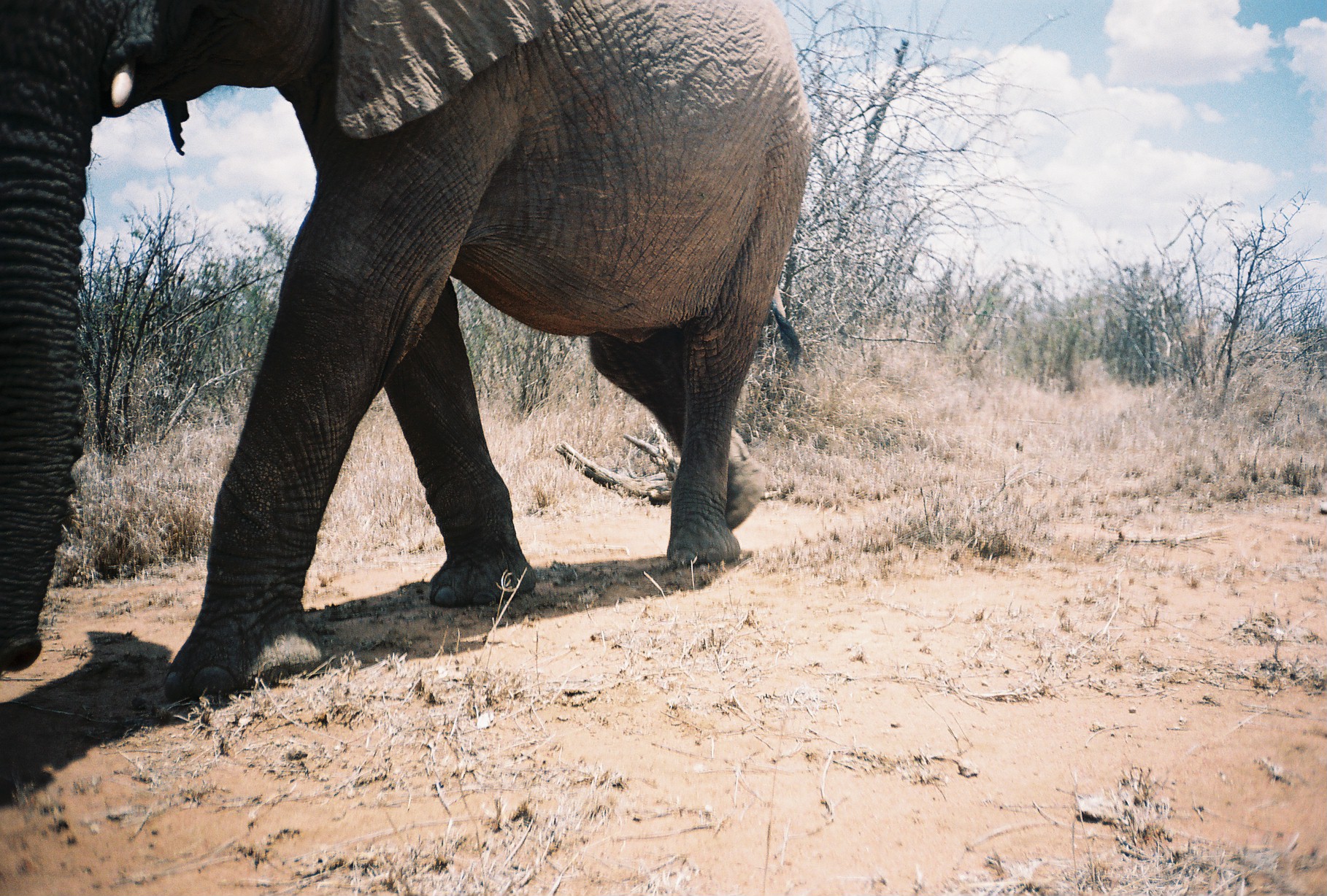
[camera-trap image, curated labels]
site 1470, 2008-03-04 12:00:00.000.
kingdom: Animalia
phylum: Chordata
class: Mammalia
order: Proboscidea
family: Elephantidae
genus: Loxodonta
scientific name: Loxodonta africana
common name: african bush elephant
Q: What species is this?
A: Loxodonta africana (african bush elephant).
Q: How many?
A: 1.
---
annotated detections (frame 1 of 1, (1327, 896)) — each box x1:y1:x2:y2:
loxodonta africana: 0:0:816:704